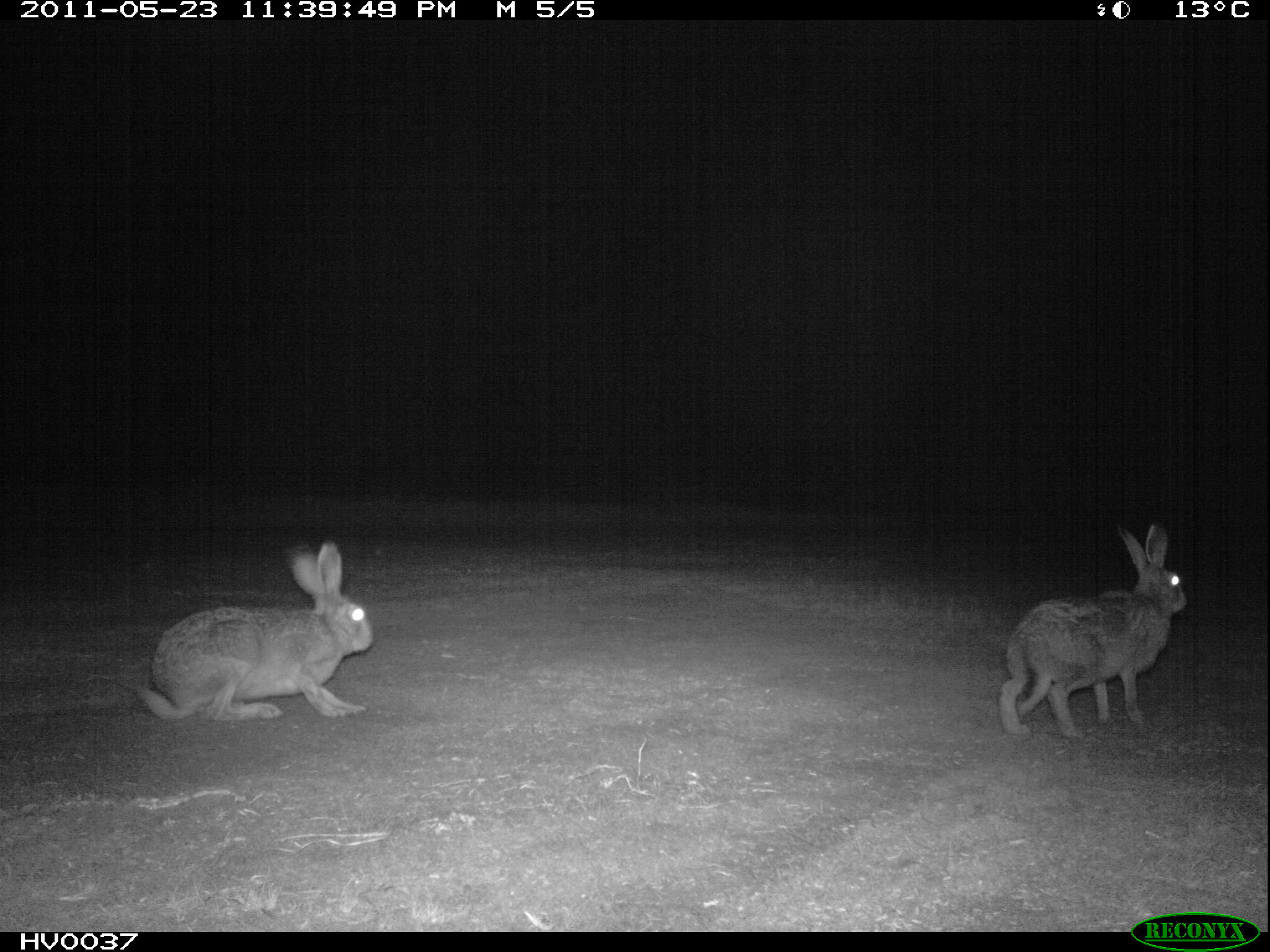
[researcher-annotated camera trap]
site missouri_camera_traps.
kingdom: Animalia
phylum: Chordata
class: Mammalia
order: Lagomorpha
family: Leporidae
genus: Lepus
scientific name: Lepus europaeus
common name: european hare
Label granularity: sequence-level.